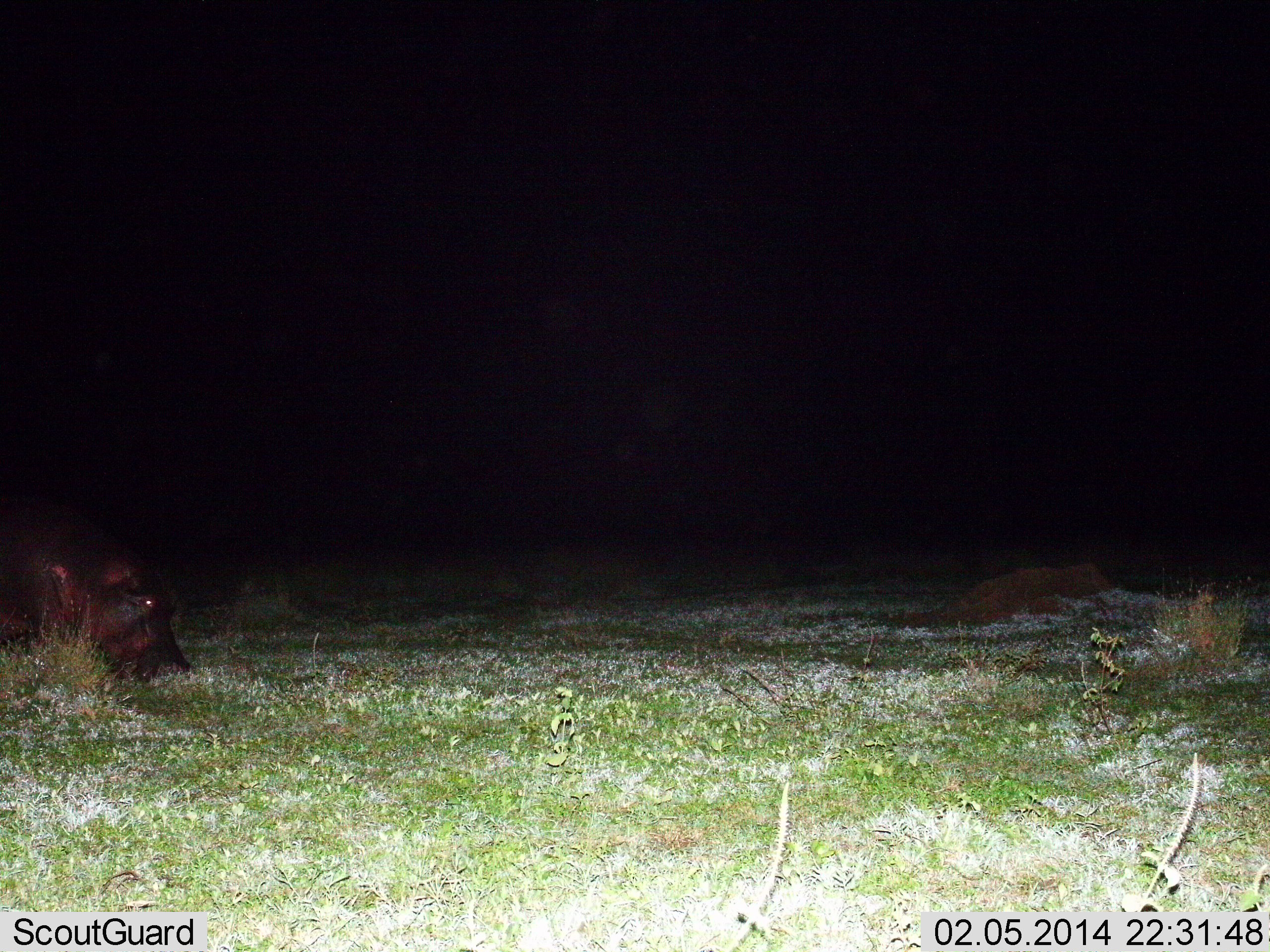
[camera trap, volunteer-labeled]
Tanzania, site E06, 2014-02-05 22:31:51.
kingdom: Animalia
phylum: Chordata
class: Mammalia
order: Artiodactyla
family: Hippopotamidae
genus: Hippopotamus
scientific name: Hippopotamus amphibius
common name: hippopotamus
Hippopotamus (Hippopotamus amphibius), count 1. Behavior (volunteer vote fractions): standing 20%, resting 10%, moving 20%, interacting 0%. Young present (vote fraction): 0%. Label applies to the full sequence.